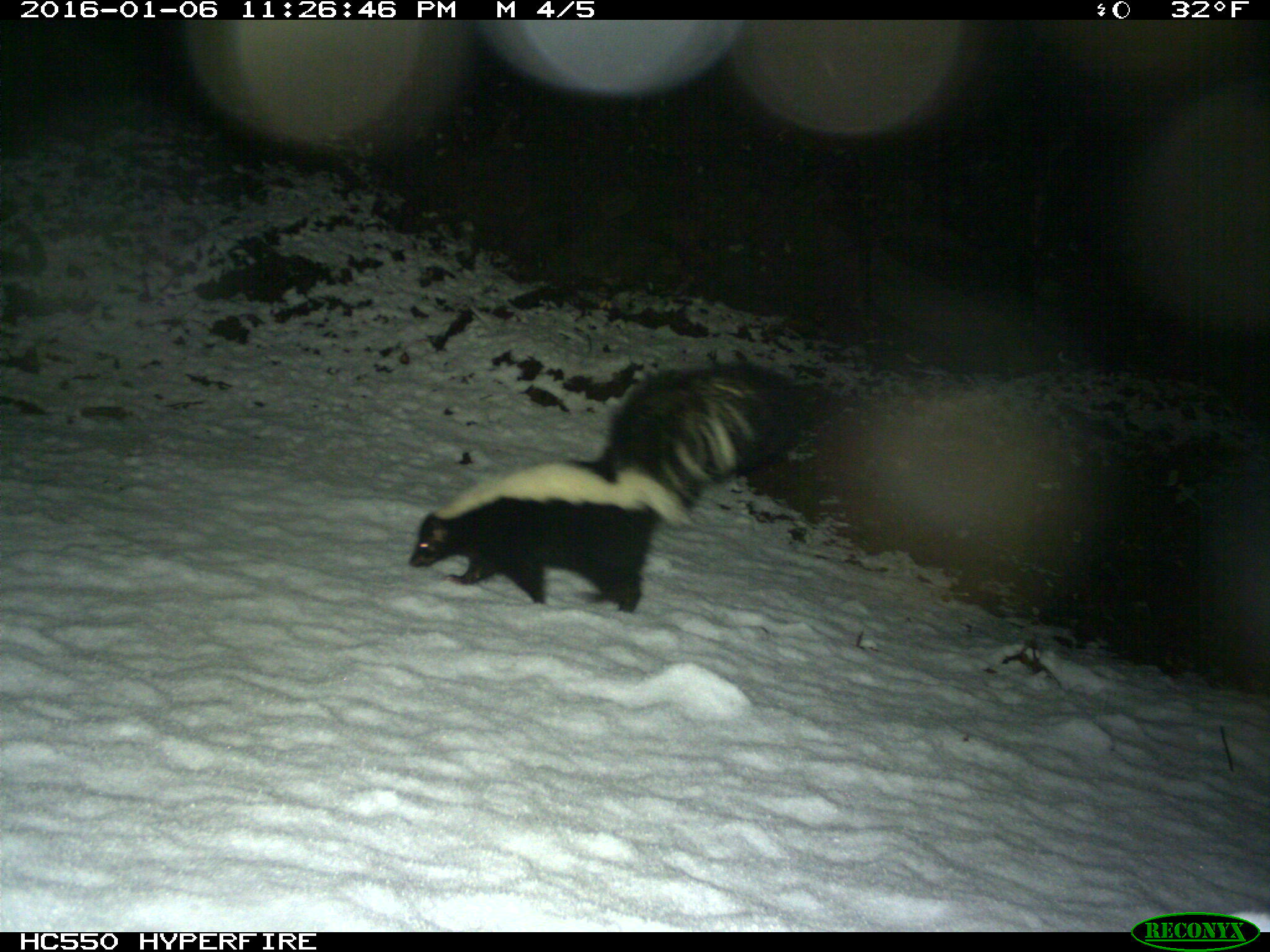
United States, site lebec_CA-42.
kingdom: Animalia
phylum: Chordata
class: Mammalia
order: Carnivora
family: Mephitidae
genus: Mephitis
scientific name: Mephitis mephitis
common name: striped skunk